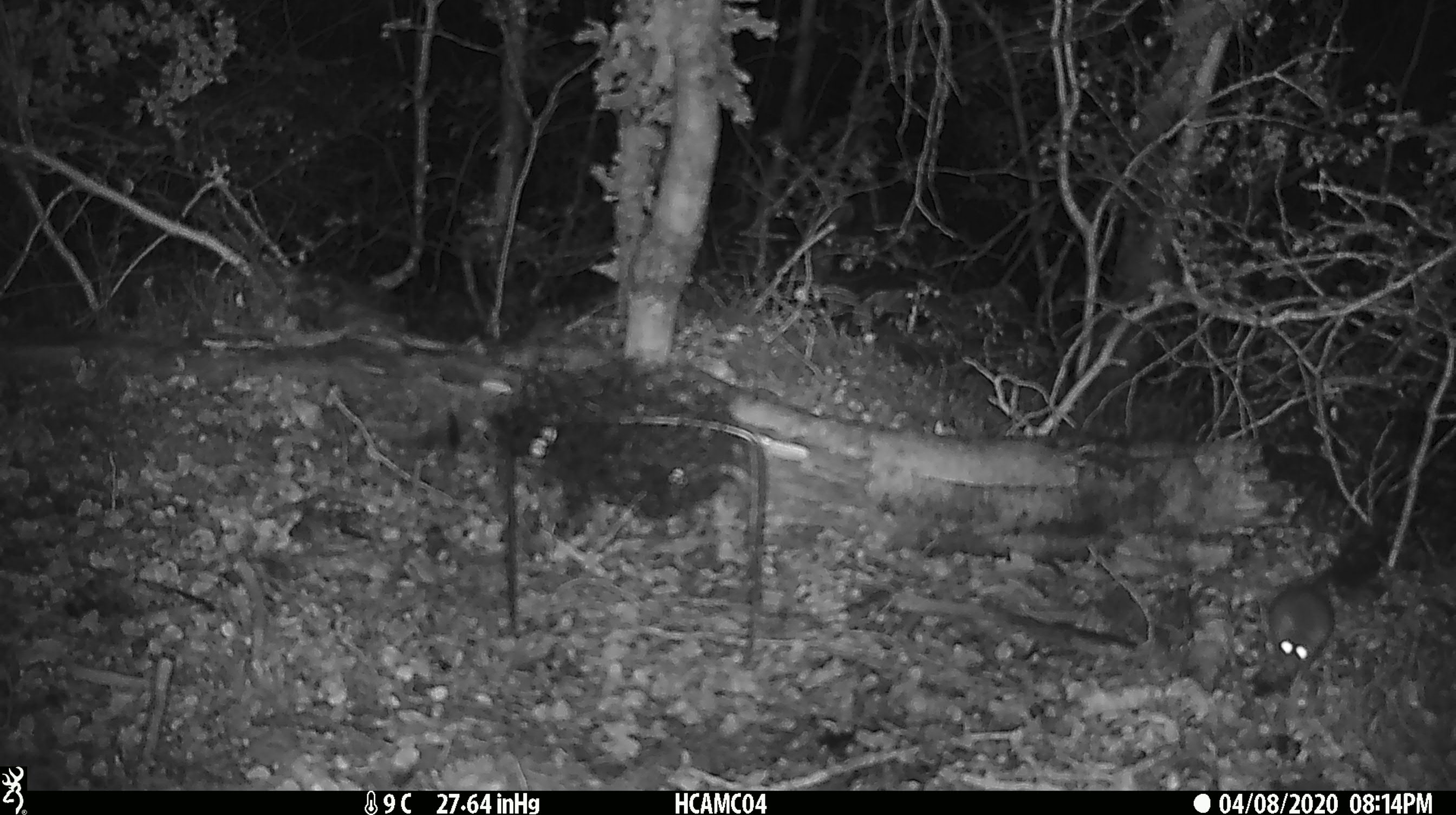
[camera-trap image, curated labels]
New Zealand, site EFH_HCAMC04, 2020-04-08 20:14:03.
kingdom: Animalia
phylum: Chordata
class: Mammalia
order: Rodentia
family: Muridae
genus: Mus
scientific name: Mus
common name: mouse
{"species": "mouse (Mus)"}